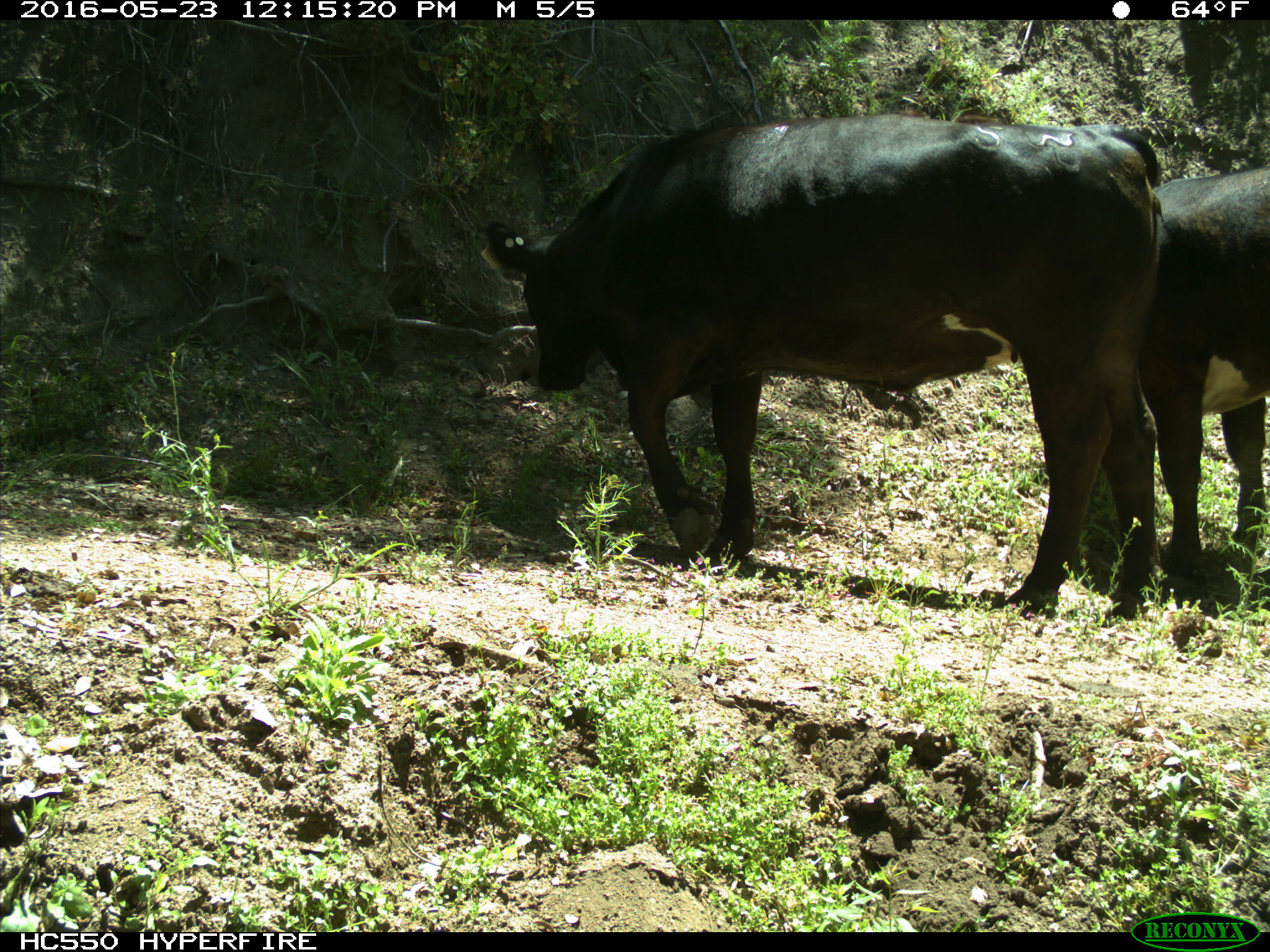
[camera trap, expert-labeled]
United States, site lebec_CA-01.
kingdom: Animalia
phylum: Chordata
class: Mammalia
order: Artiodactyla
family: Bovidae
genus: Bos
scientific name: Bos taurus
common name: domestic cow